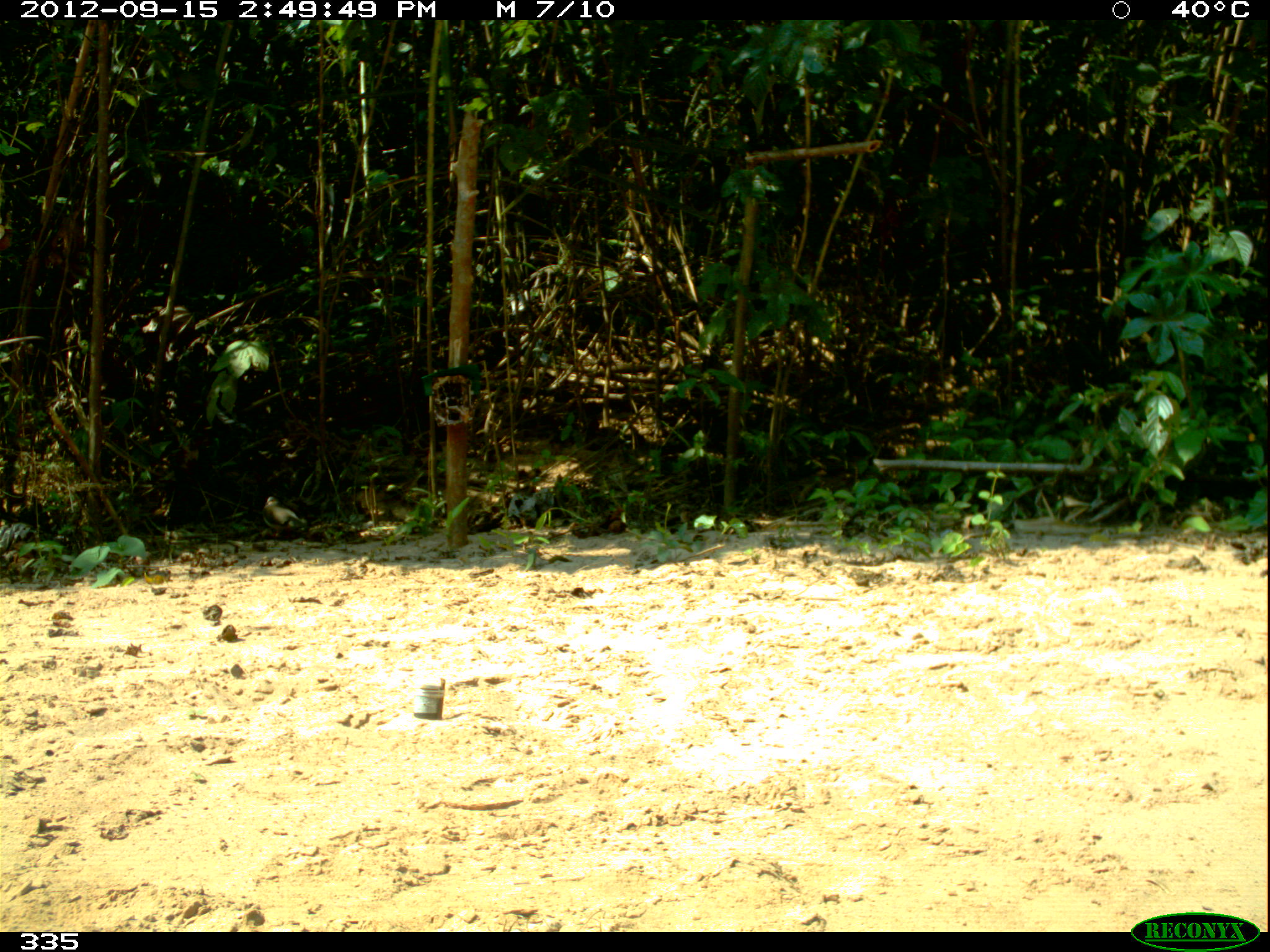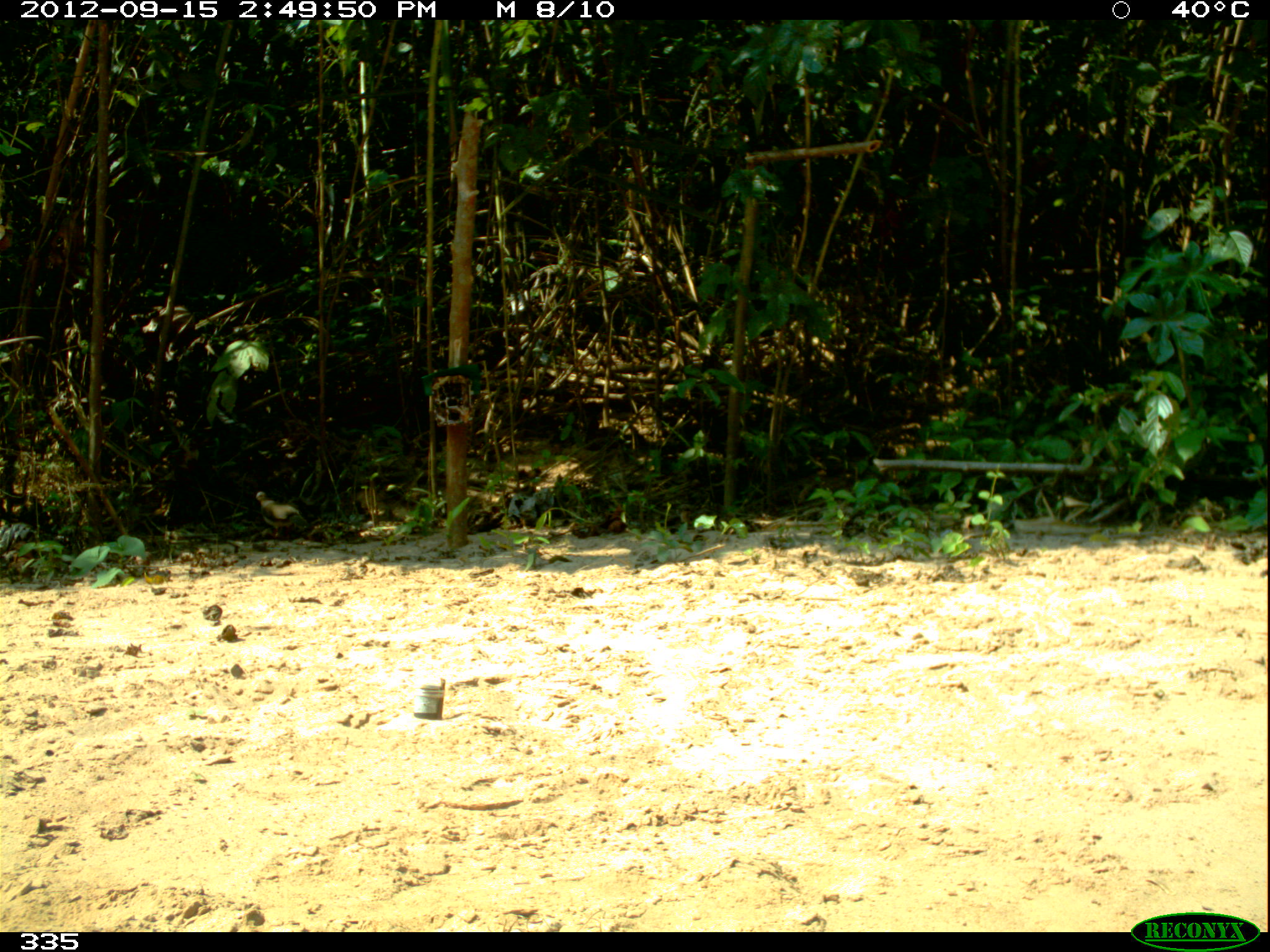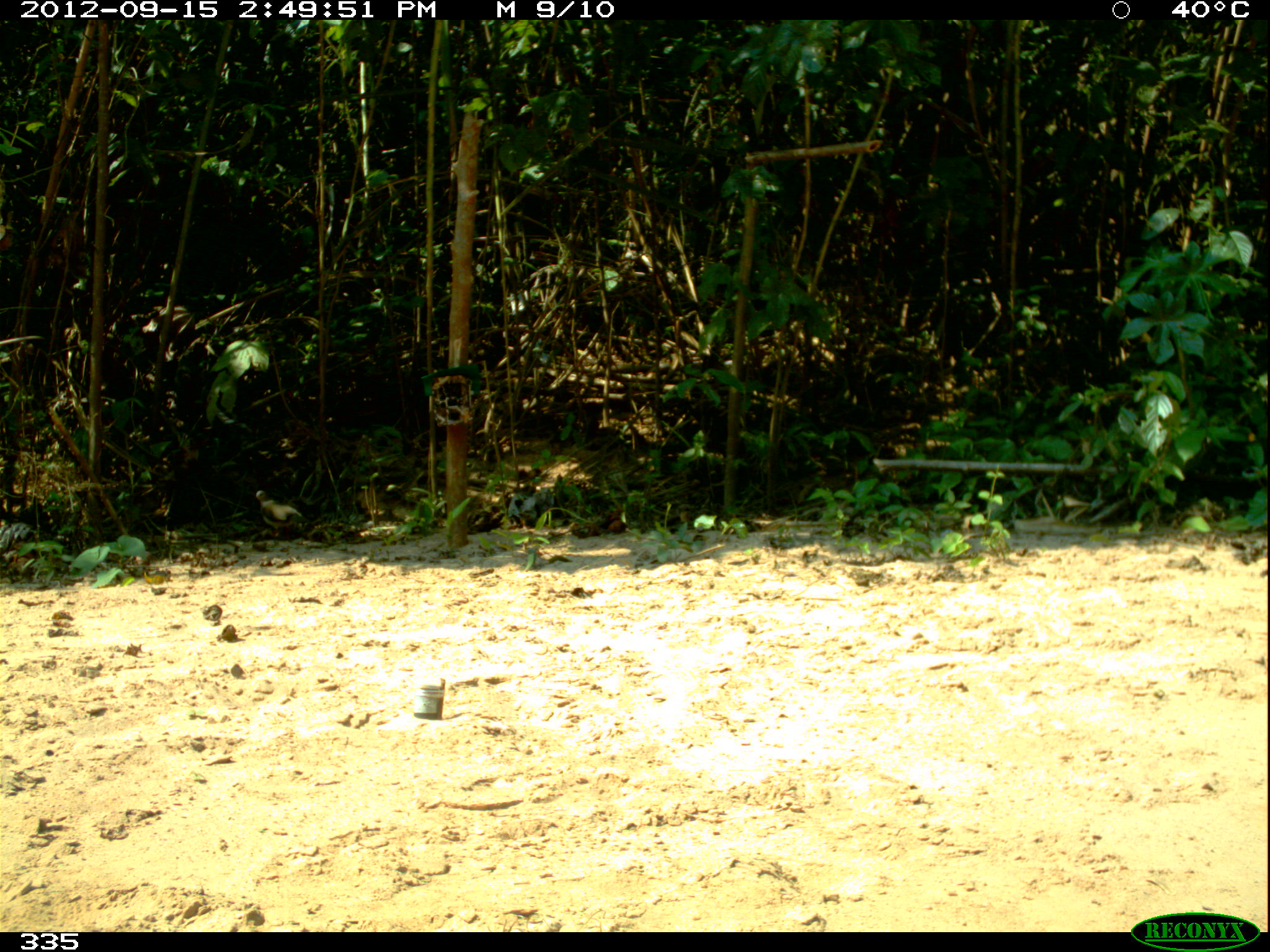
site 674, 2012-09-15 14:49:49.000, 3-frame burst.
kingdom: Animalia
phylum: Chordata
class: Aves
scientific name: Aves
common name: bird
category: unknown bird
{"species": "unknown bird (bird) (Aves)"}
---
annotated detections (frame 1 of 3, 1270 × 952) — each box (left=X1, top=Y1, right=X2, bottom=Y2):
unknown bird: (left=261, top=495, right=307, bottom=540)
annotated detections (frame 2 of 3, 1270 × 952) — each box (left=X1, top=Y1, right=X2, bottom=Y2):
unknown bird: (left=252, top=491, right=309, bottom=540)